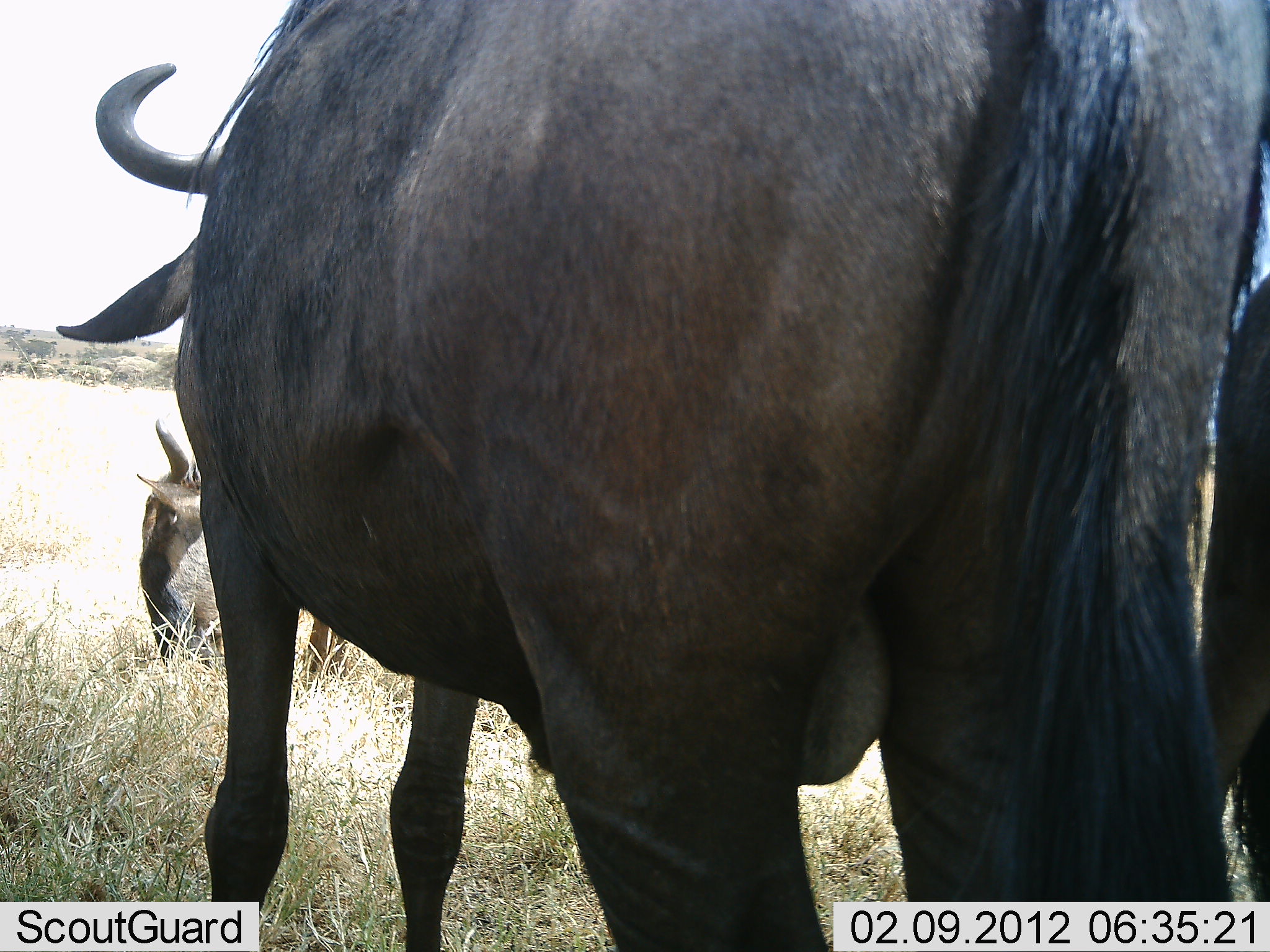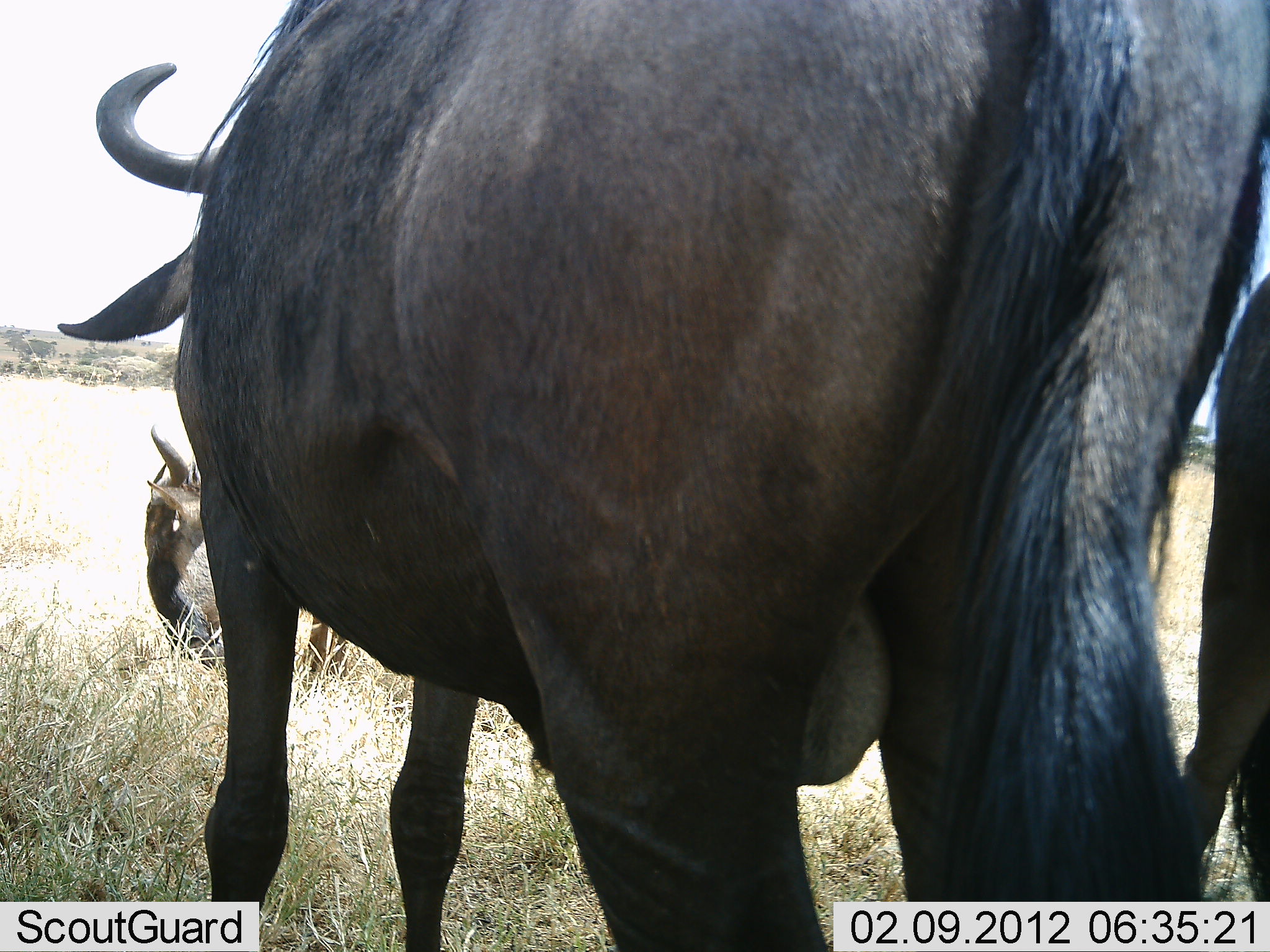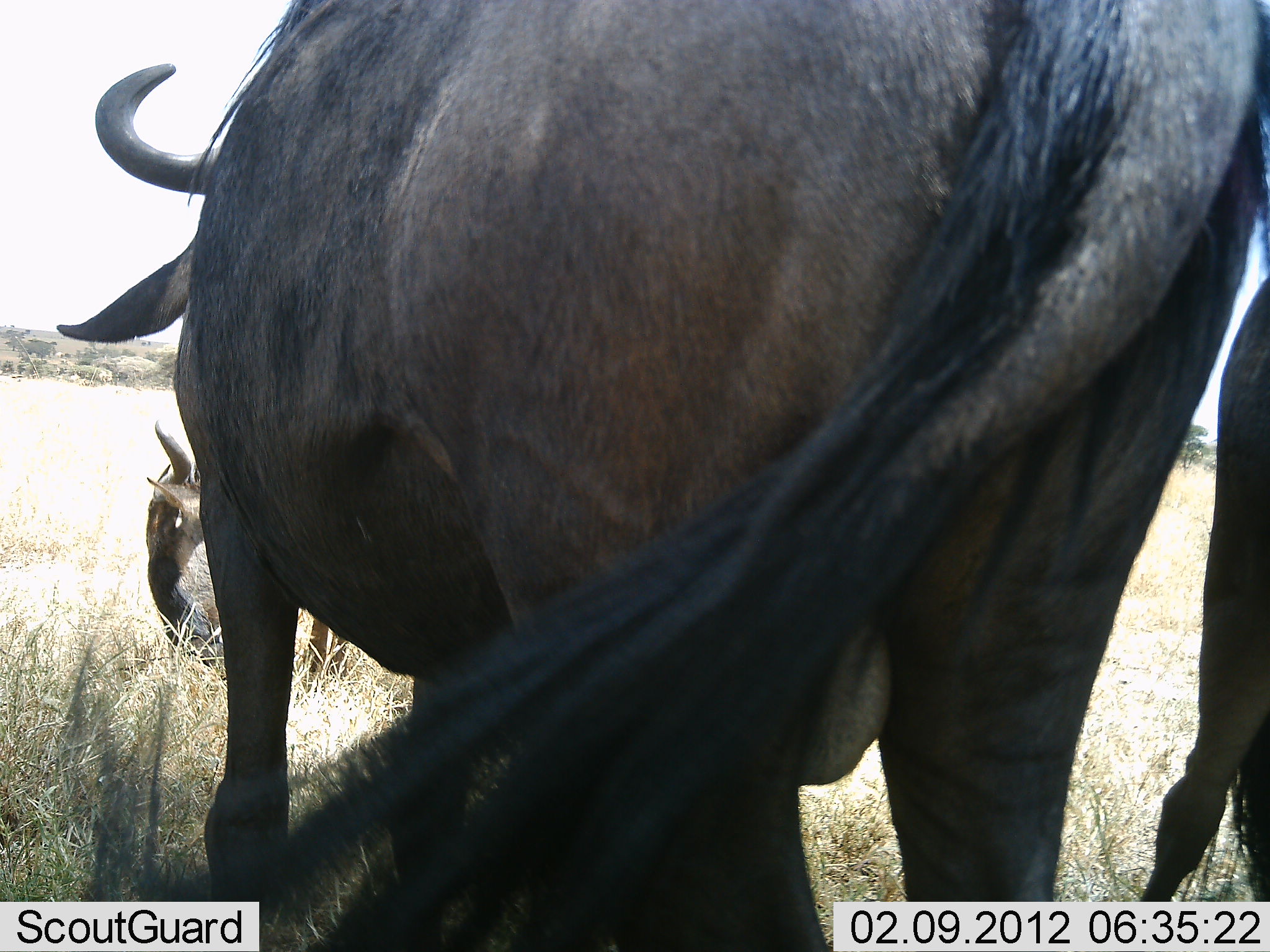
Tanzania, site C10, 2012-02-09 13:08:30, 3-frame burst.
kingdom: Animalia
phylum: Chordata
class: Mammalia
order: Artiodactyla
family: Bovidae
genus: Connochaetes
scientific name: Connochaetes taurinus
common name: blue wildebeest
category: wildebeest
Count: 3.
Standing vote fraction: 92%.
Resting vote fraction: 8%.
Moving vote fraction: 0%.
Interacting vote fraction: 8%.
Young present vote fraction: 0%.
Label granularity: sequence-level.